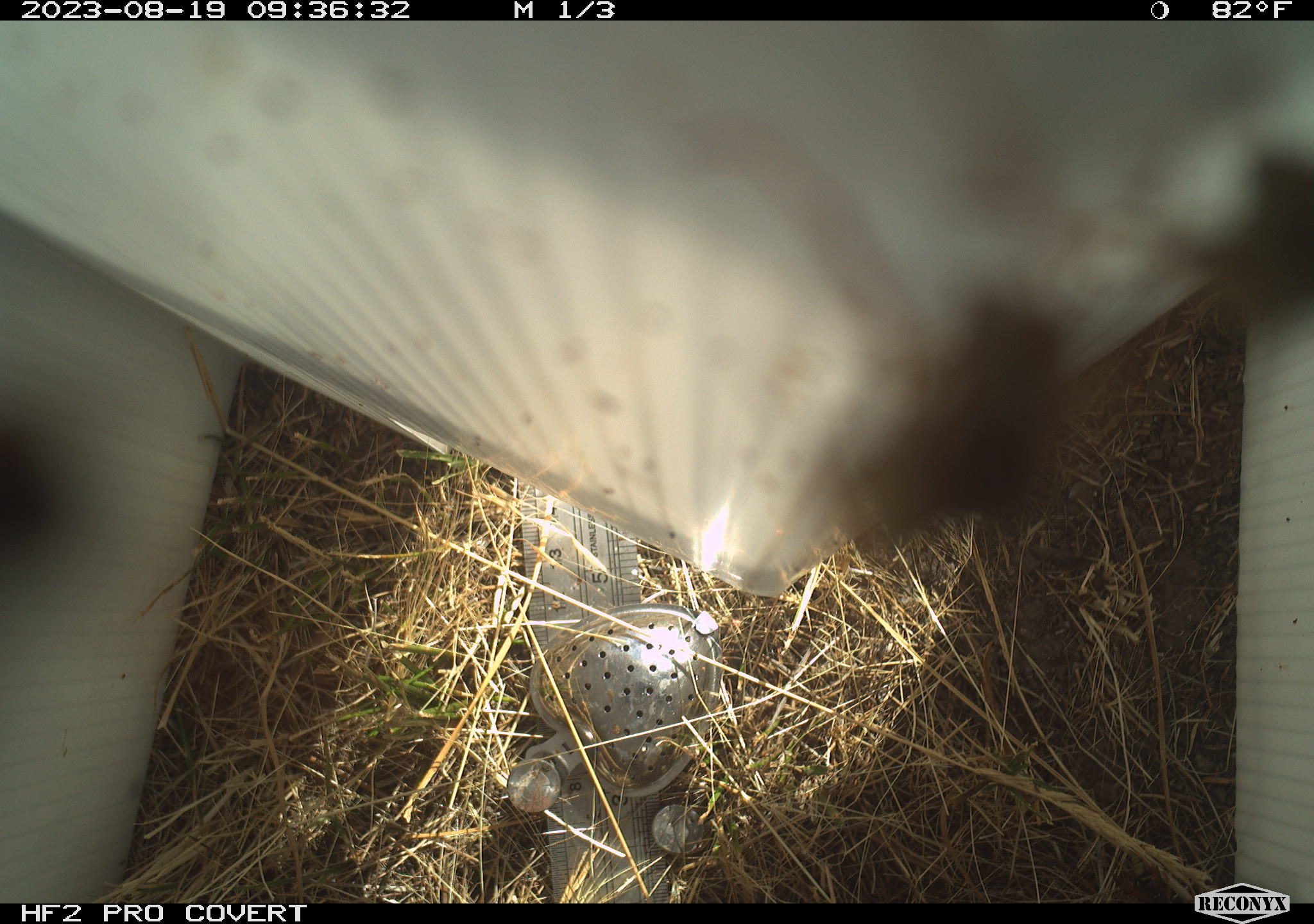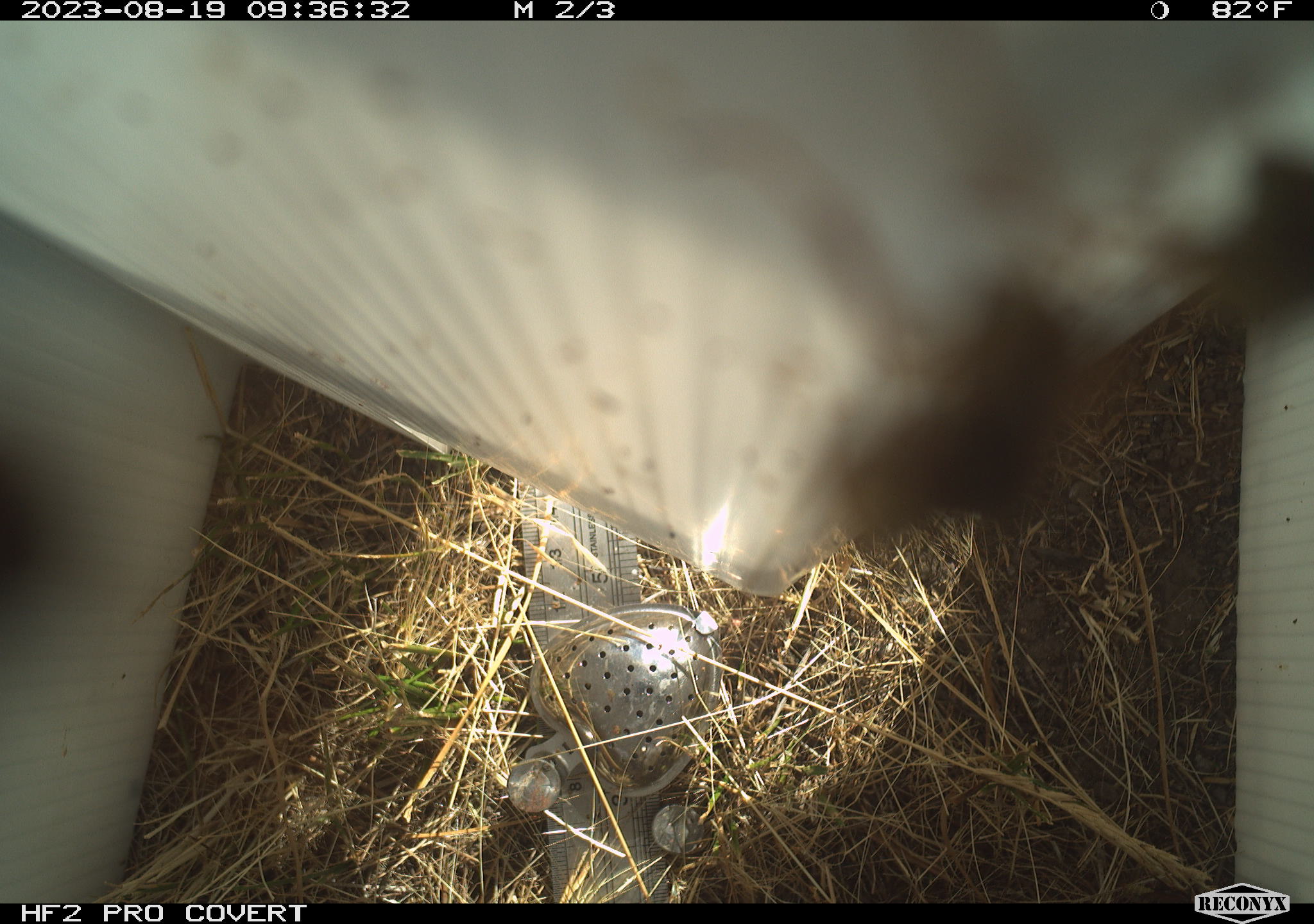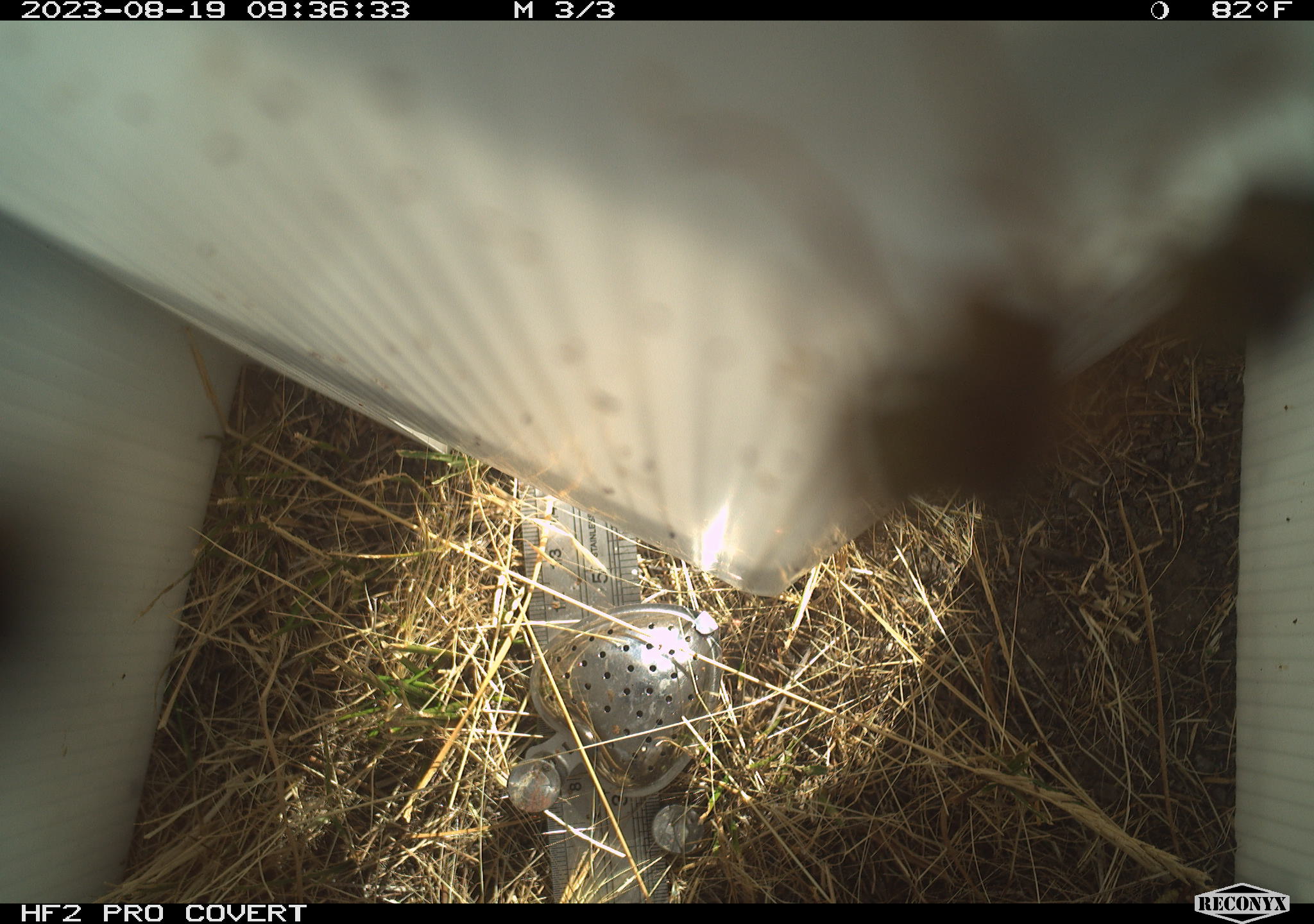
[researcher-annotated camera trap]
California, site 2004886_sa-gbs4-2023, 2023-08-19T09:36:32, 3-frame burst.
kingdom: Animalia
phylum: Arthropoda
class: Insecta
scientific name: Insecta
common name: insect